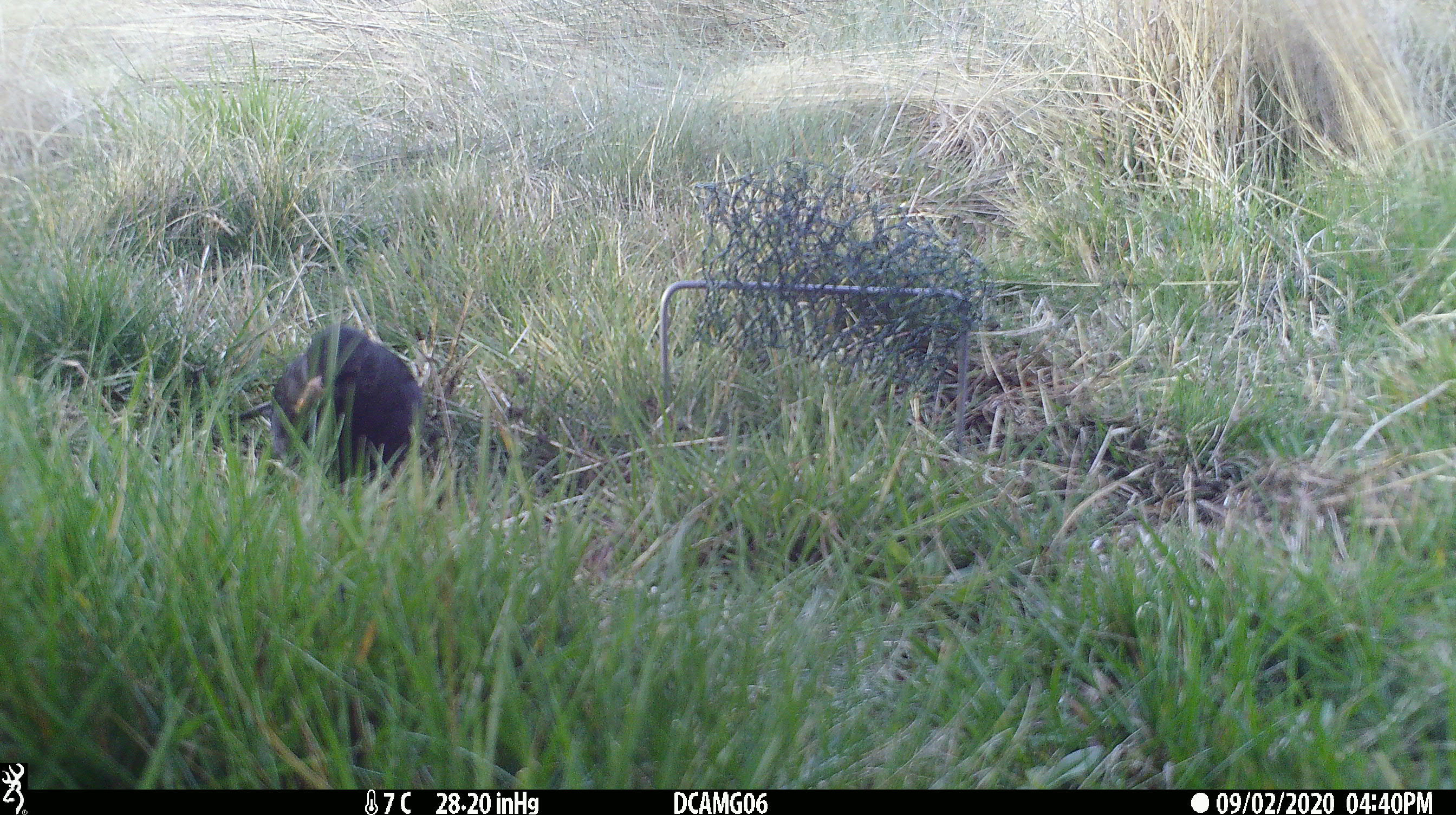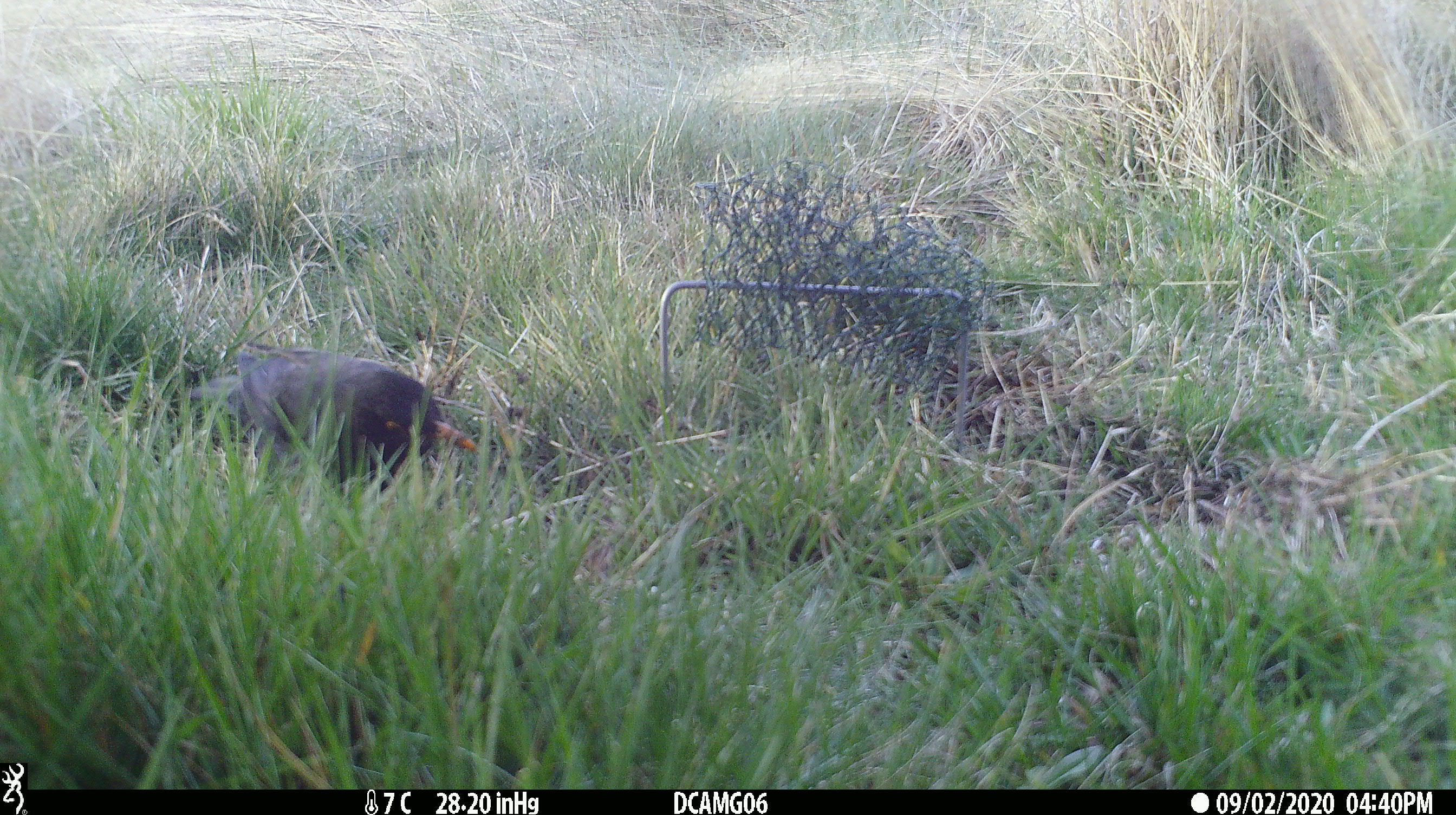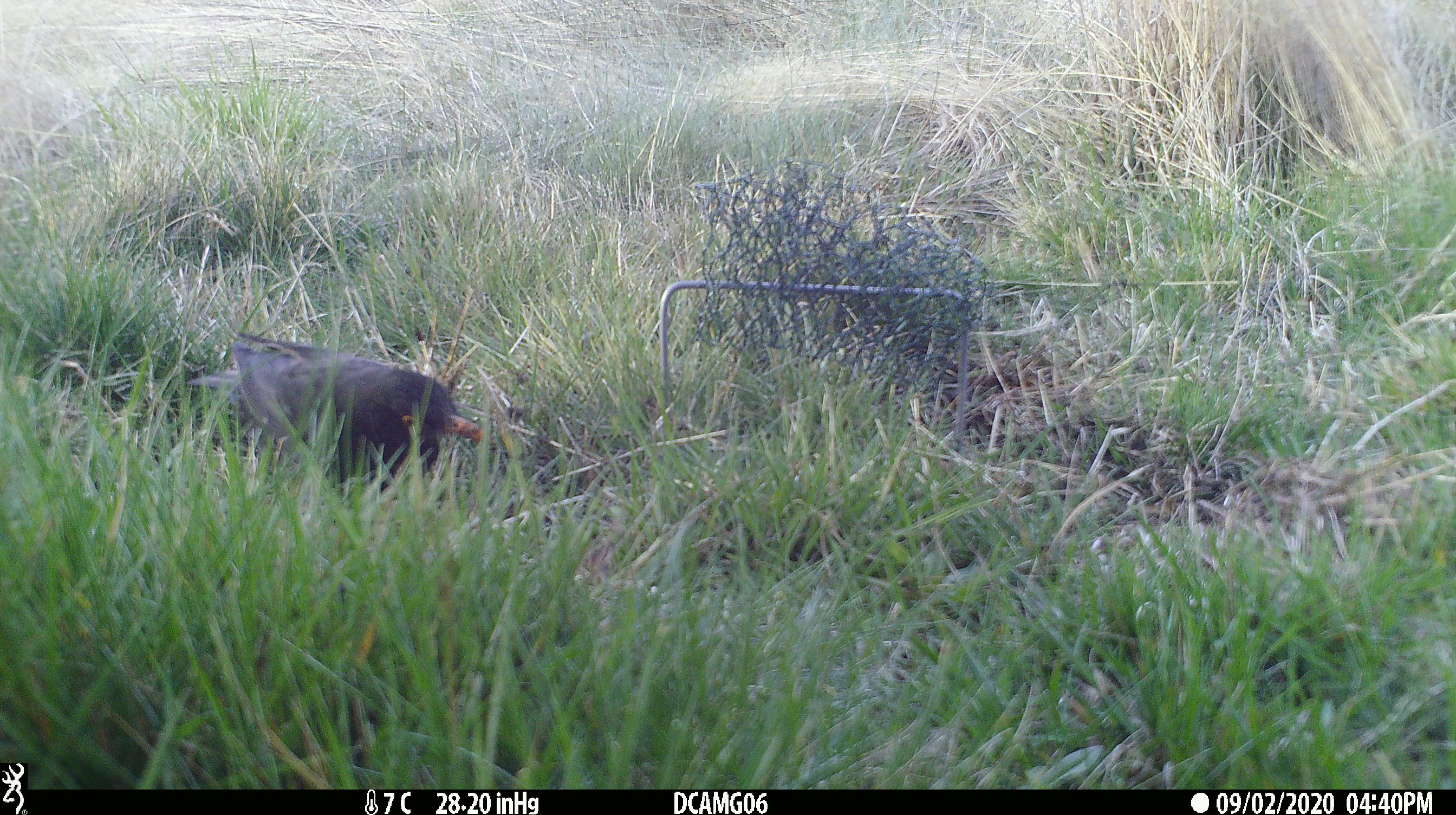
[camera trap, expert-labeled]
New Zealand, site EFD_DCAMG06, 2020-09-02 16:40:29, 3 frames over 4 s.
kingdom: Animalia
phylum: Chordata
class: Aves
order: Passeriformes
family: Turdidae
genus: Turdus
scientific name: Turdus merula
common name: eurasian blackbird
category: blackbird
Blackbird (eurasian blackbird) (Turdus merula).